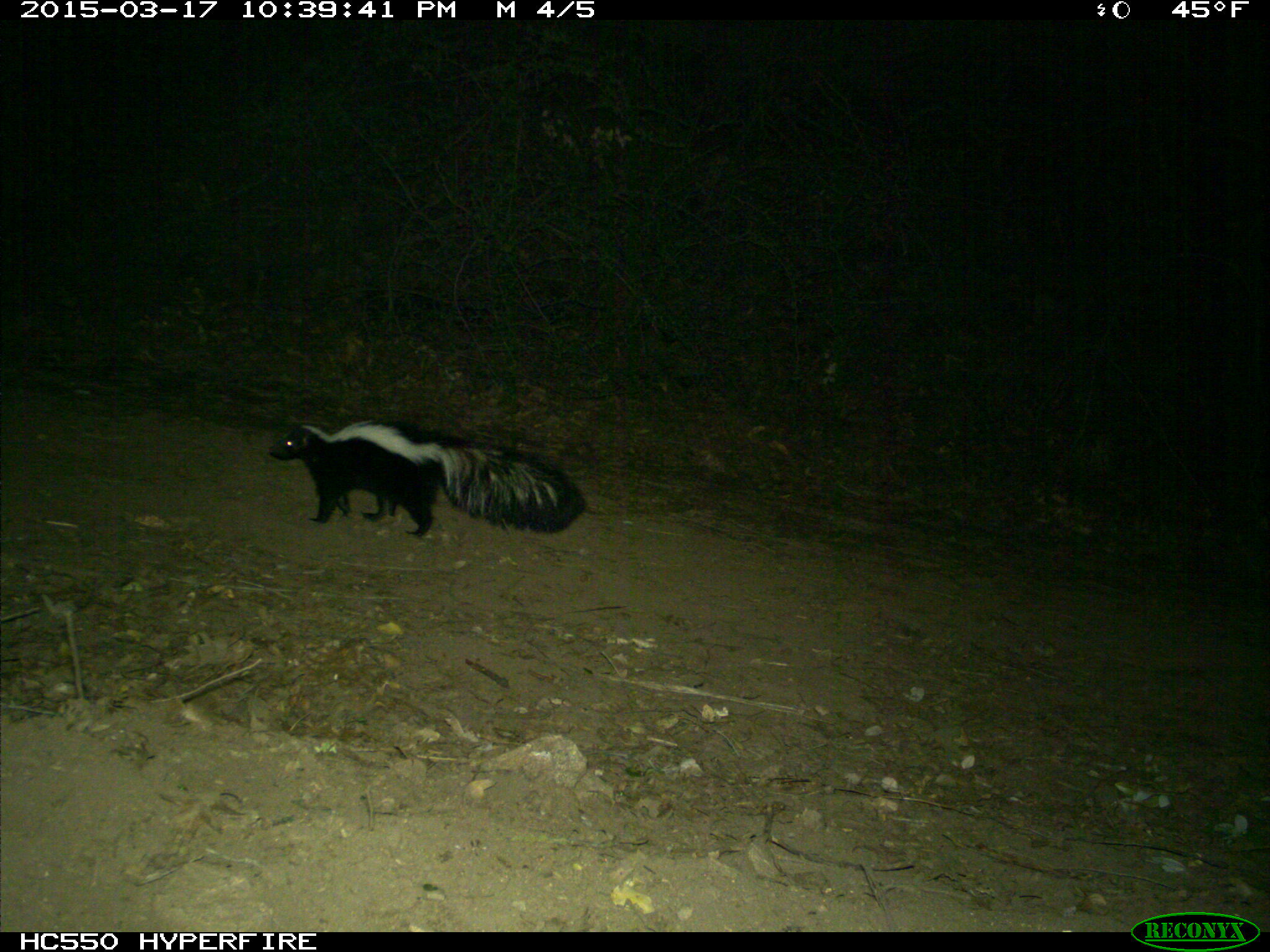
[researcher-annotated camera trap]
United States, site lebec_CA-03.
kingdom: Animalia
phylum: Chordata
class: Mammalia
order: Carnivora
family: Mephitidae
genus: Mephitis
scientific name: Mephitis mephitis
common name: striped skunk